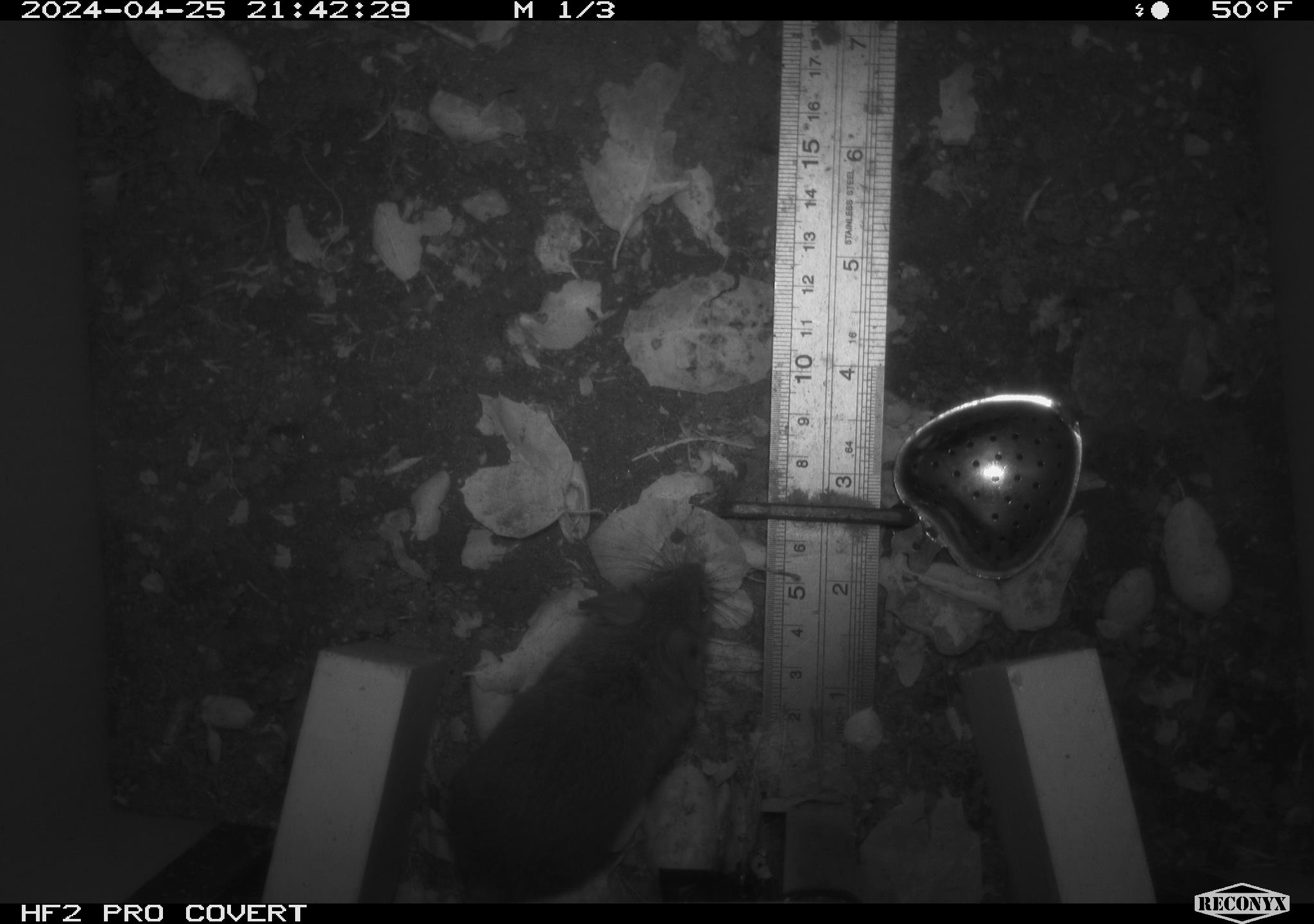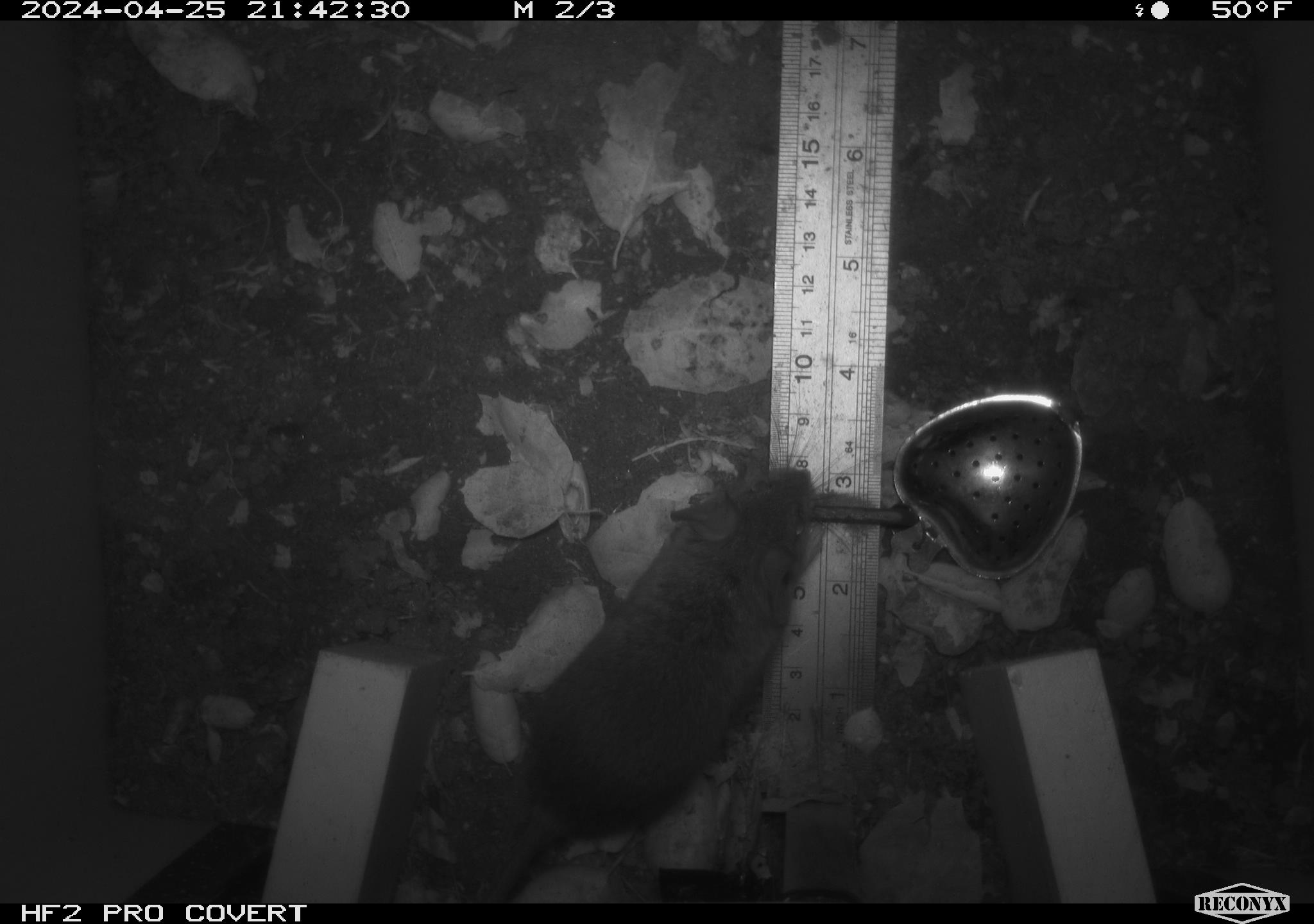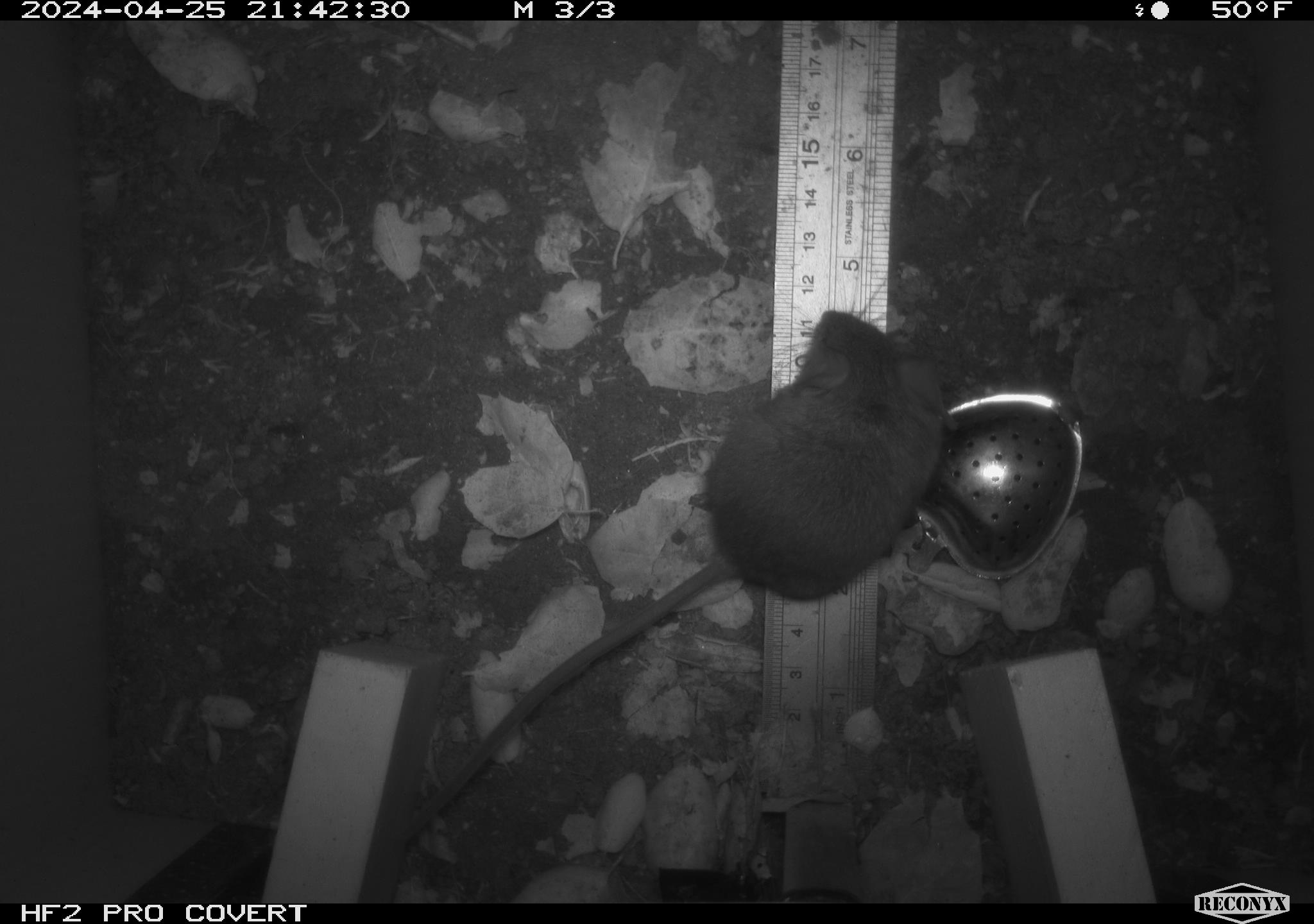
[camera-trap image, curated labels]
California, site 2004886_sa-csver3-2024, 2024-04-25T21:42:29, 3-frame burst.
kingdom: Animalia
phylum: Chordata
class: Mammalia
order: Rodentia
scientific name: Rodentia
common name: rodent